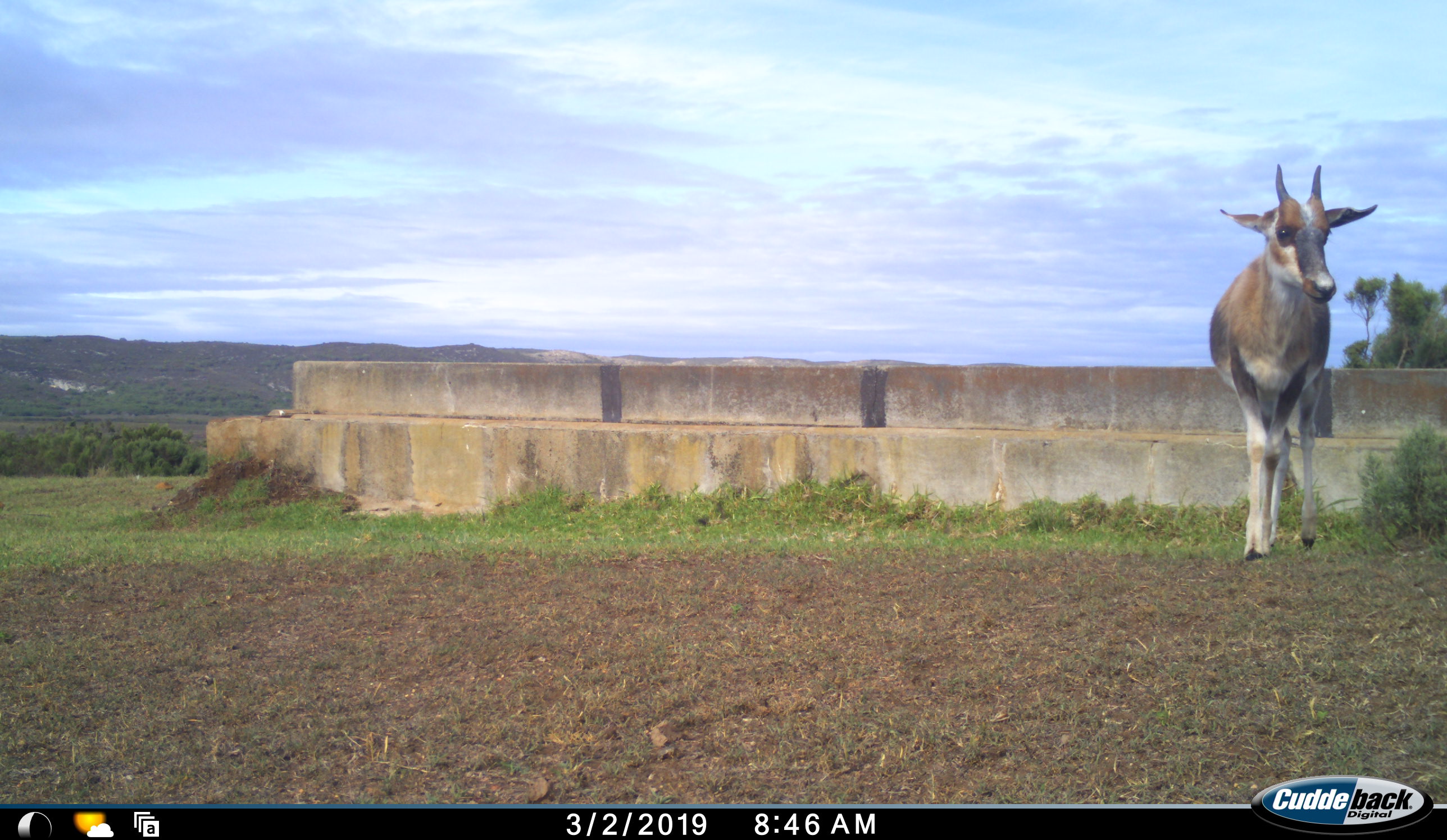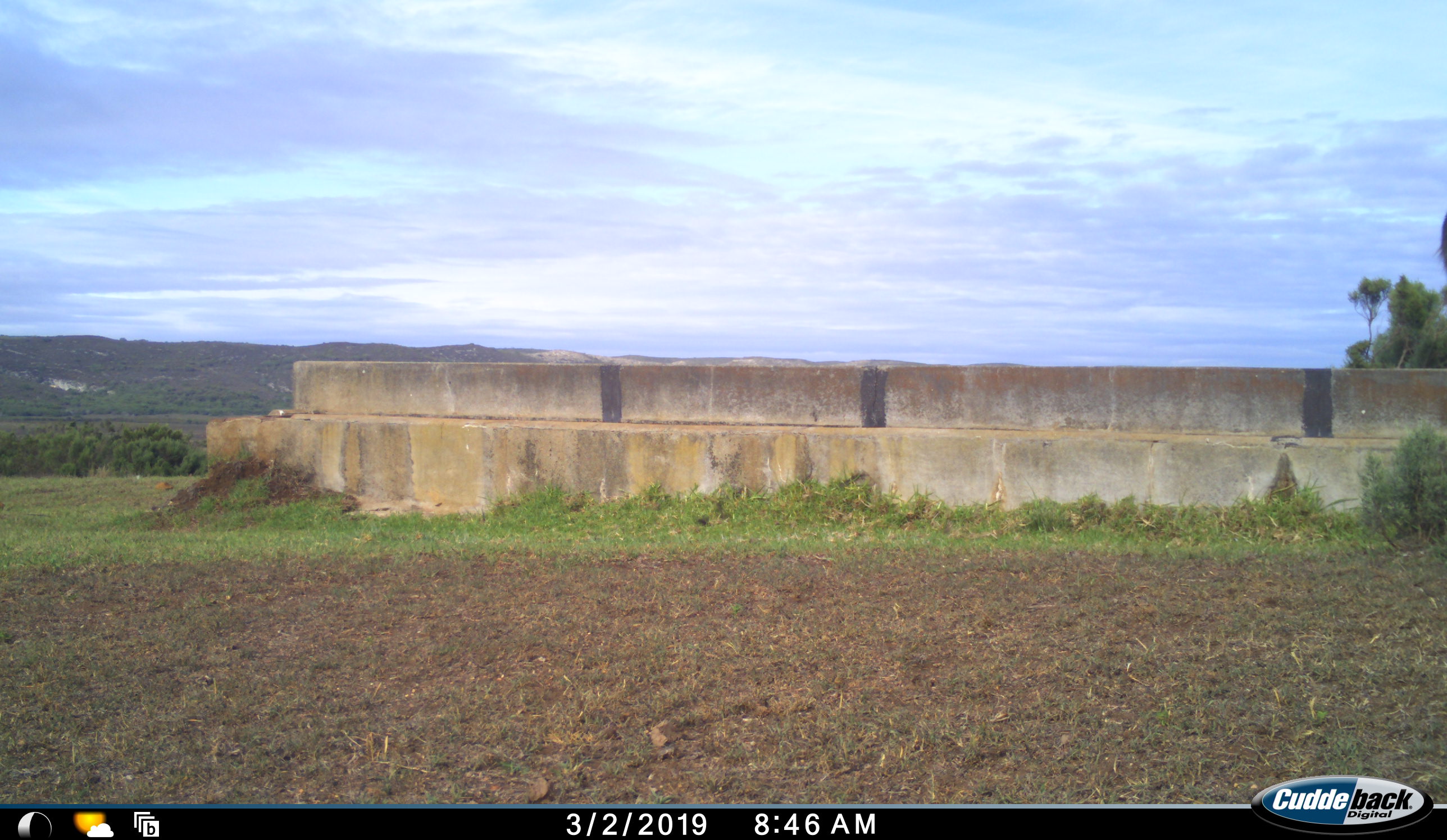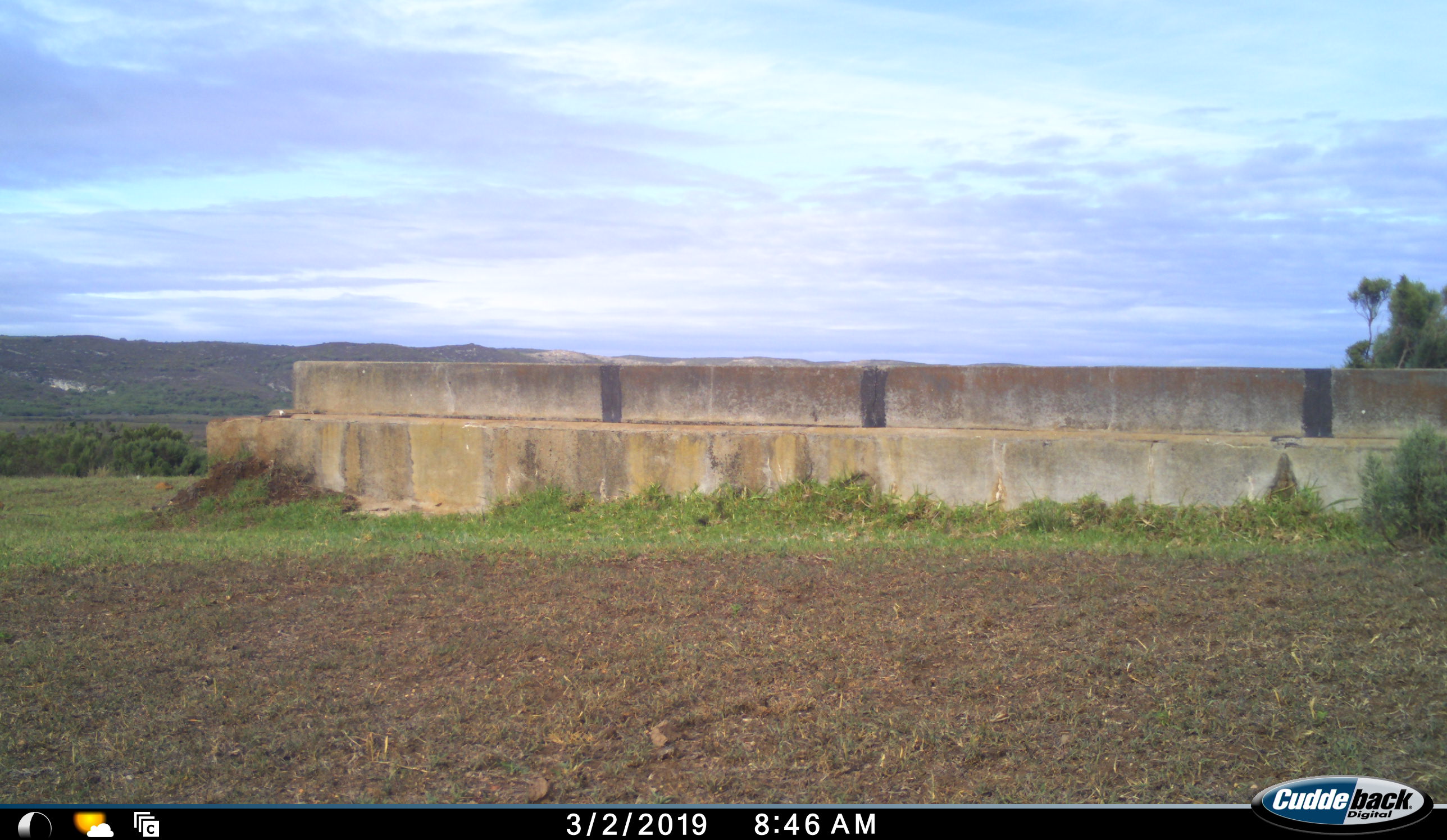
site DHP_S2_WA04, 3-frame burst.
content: unidentified animal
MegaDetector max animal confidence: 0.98